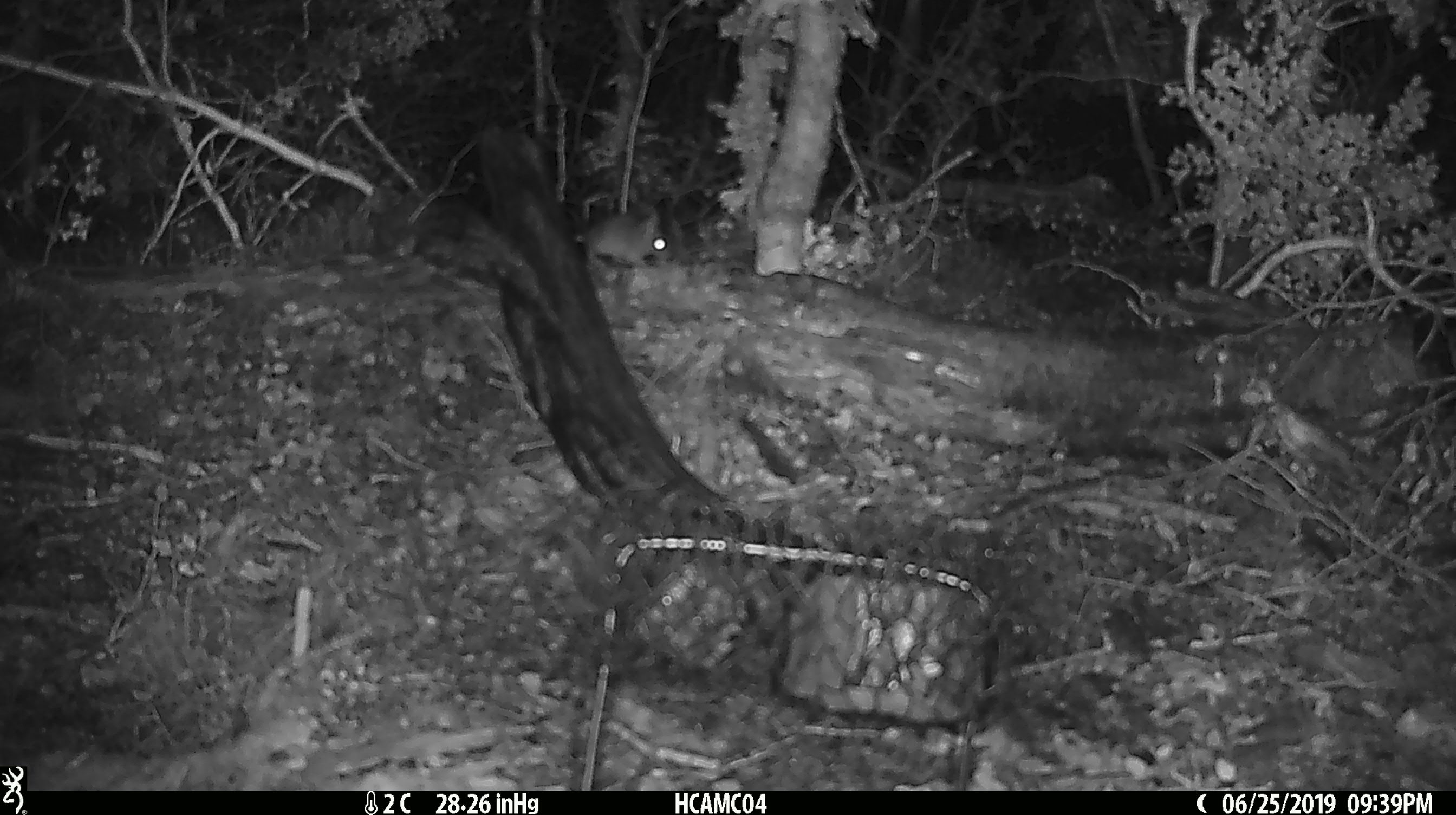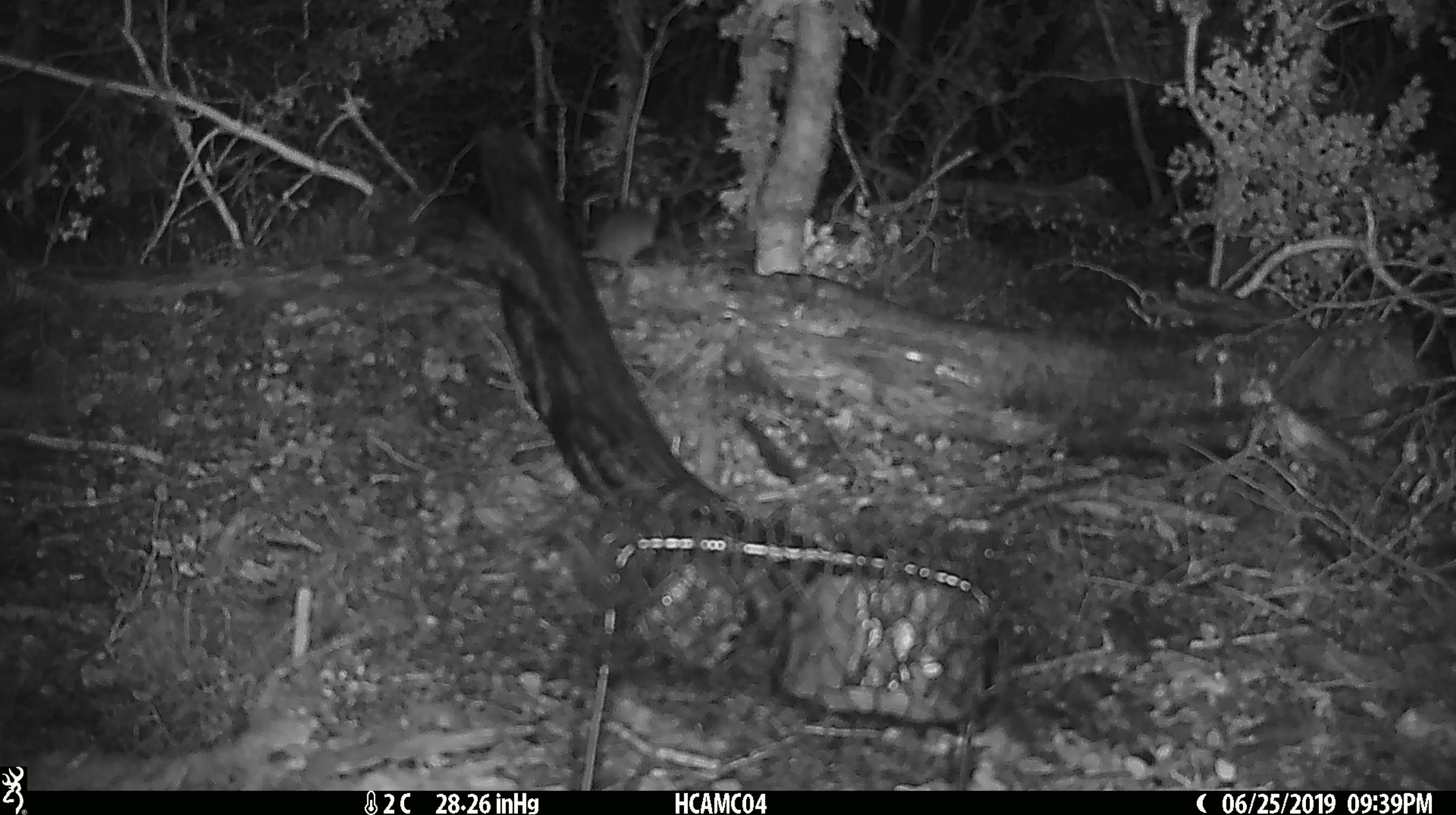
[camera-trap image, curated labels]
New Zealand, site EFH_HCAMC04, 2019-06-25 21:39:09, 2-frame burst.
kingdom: Animalia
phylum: Chordata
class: Mammalia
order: Rodentia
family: Muridae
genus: Mus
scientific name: Mus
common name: mouse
Mouse (Mus).